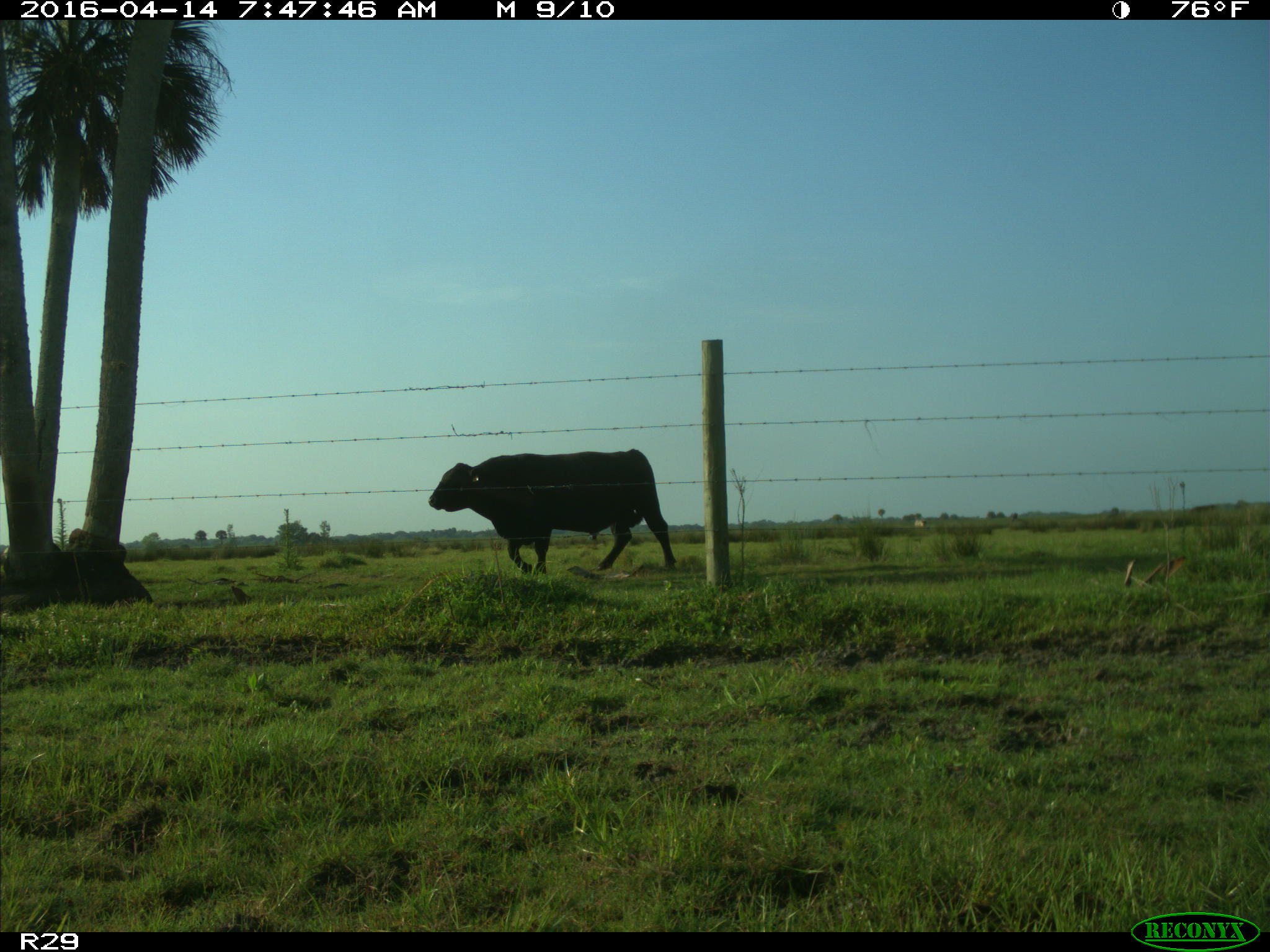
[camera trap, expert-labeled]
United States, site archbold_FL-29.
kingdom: Animalia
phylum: Chordata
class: Mammalia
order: Artiodactyla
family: Bovidae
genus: Bos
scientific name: Bos taurus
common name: domestic cow